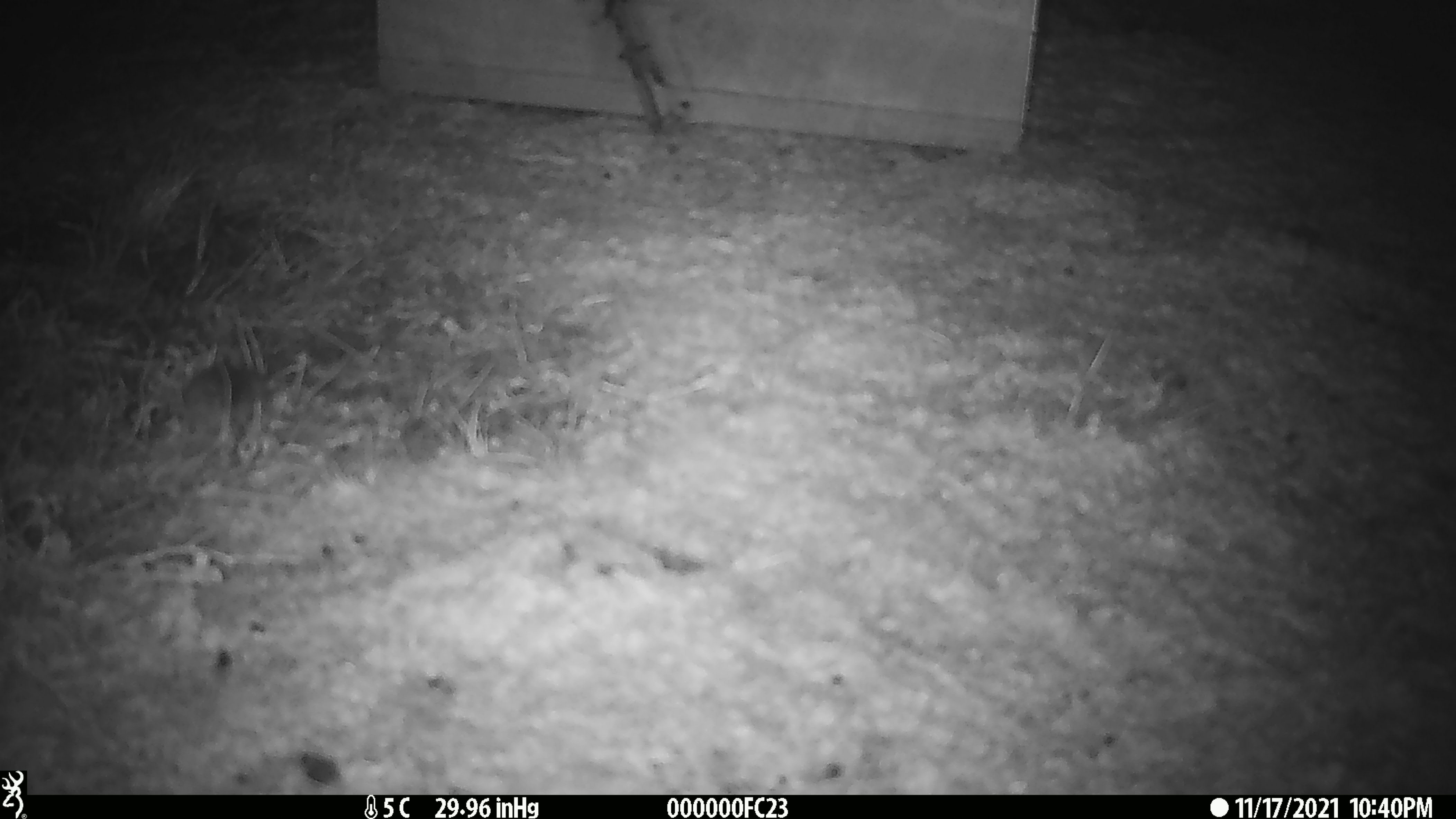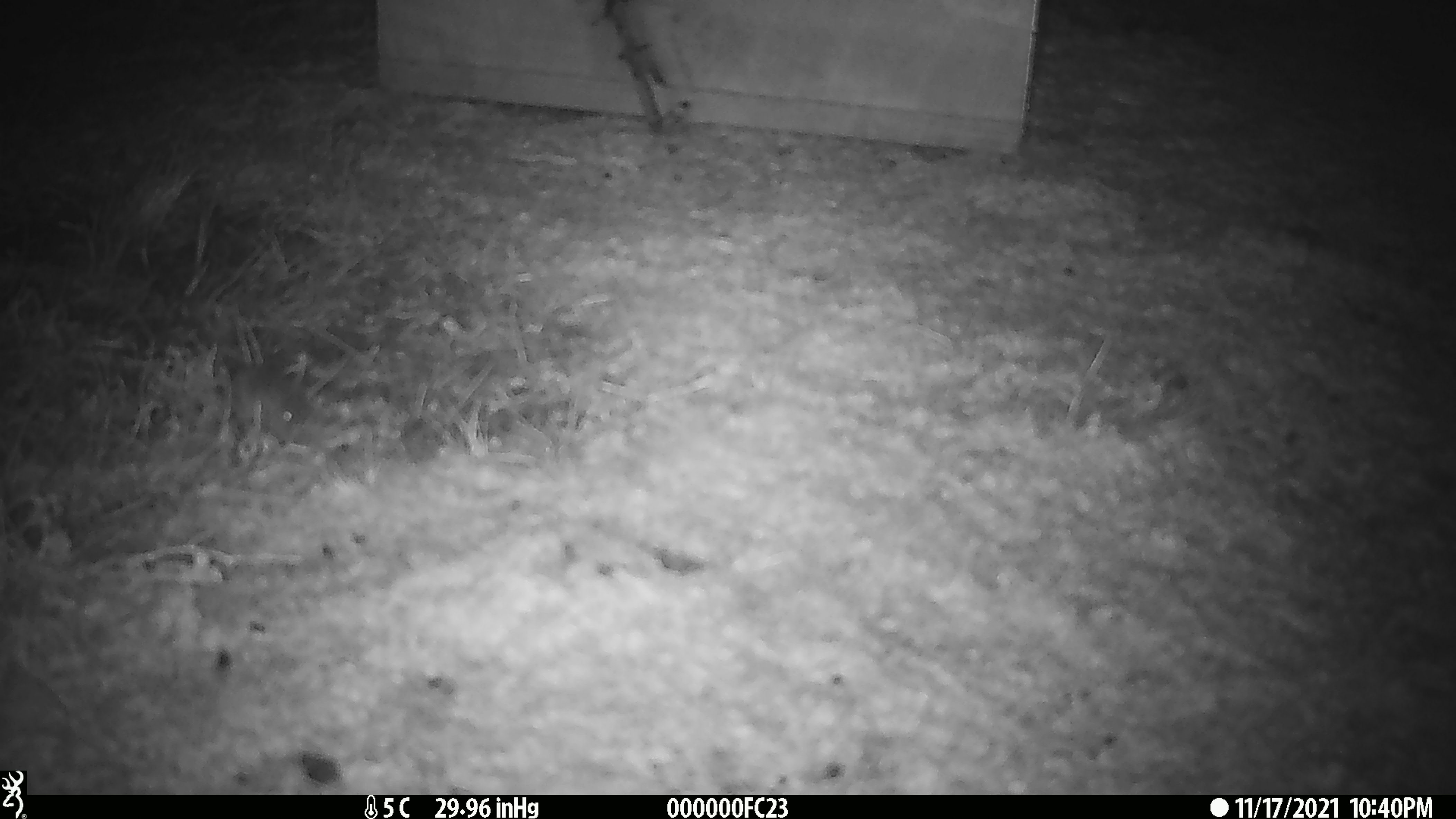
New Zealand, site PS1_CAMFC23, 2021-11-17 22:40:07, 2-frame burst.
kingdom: Animalia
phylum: Chordata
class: Mammalia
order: Rodentia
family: Muridae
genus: Mus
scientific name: Mus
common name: mouse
Mouse (Mus).